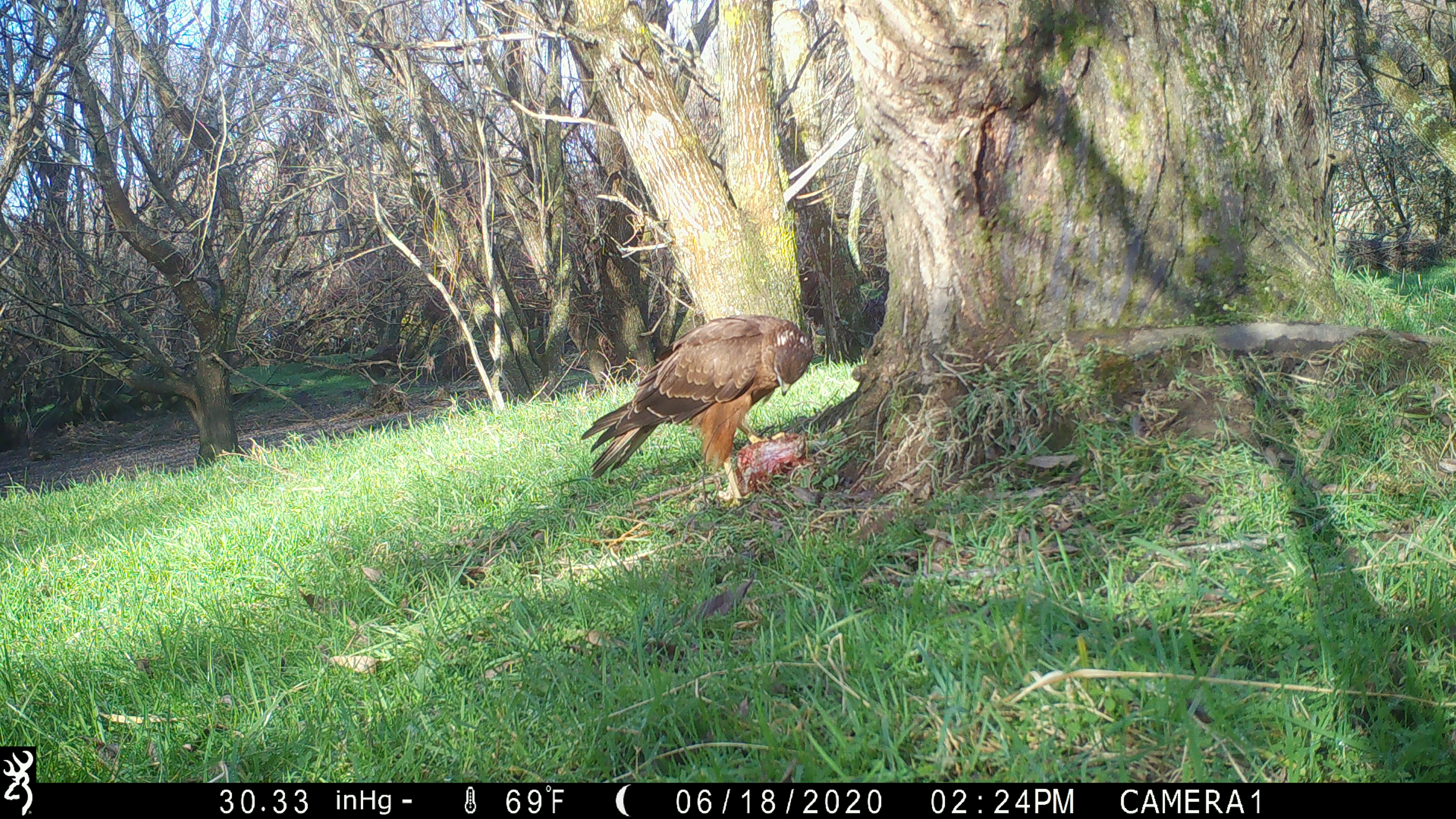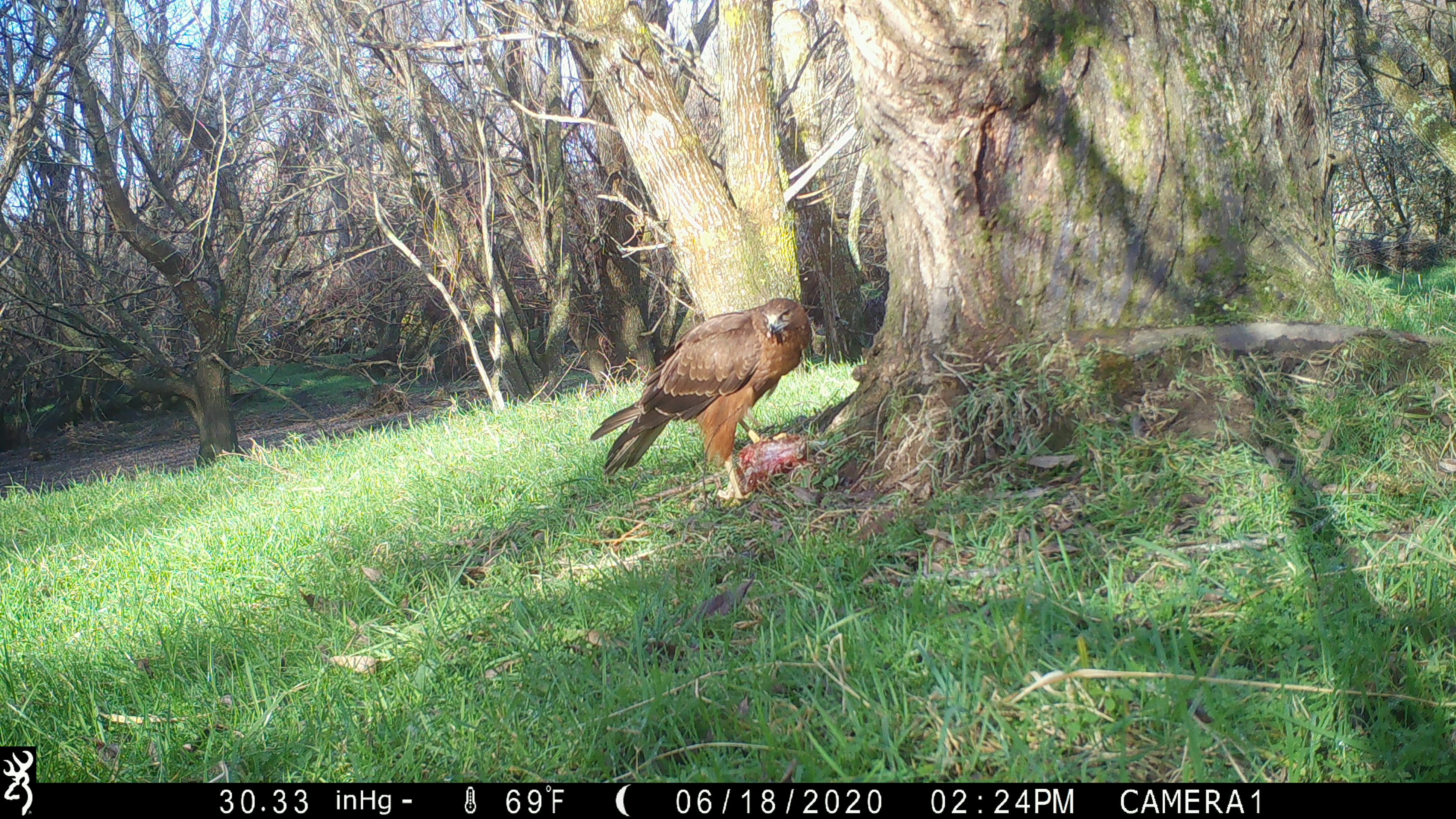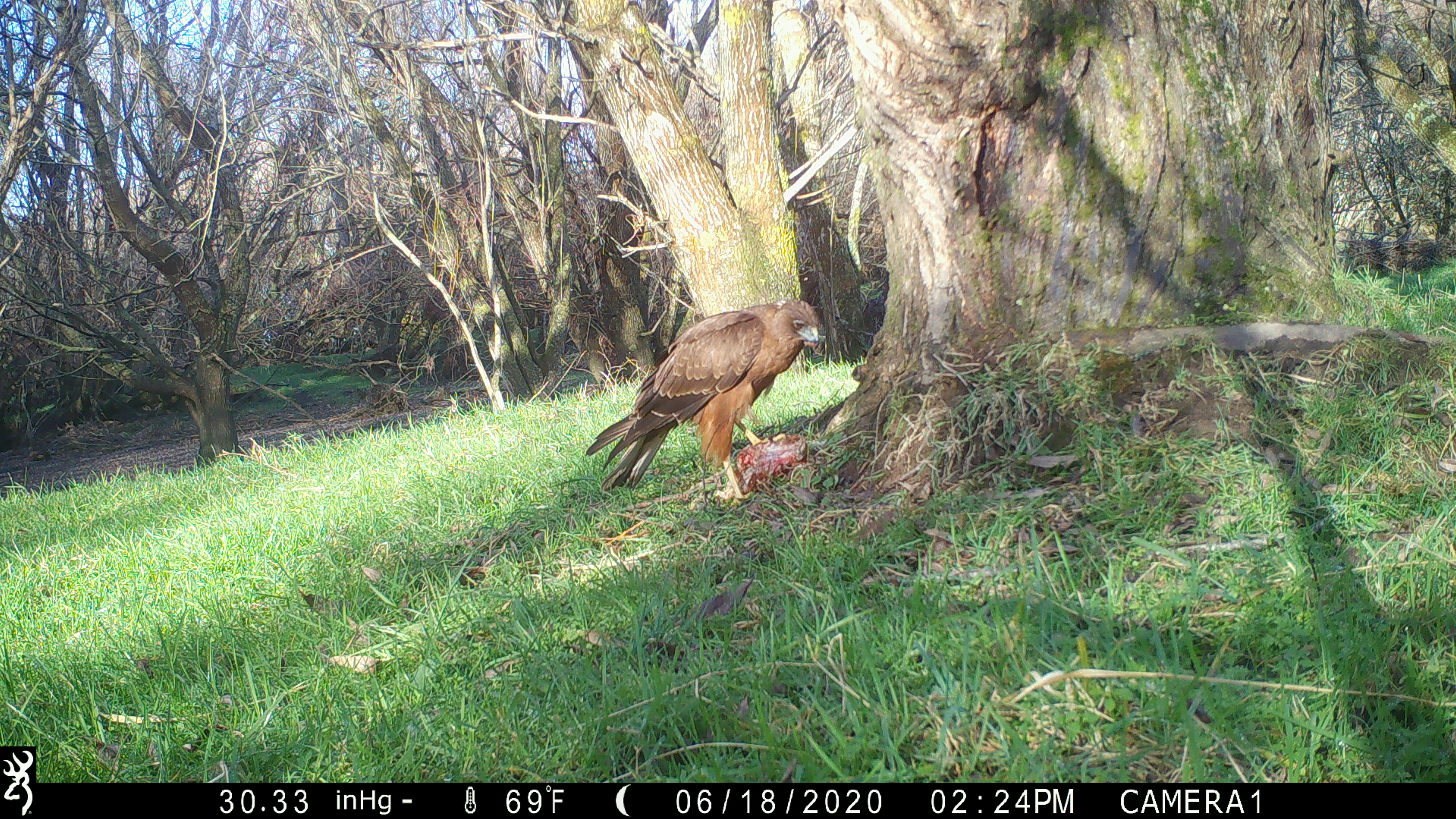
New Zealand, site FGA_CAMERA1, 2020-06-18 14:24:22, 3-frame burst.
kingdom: Animalia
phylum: Chordata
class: Aves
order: Accipitriformes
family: Accipitridae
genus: Circus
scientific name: Circus approximans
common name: swamp harrier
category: harrier